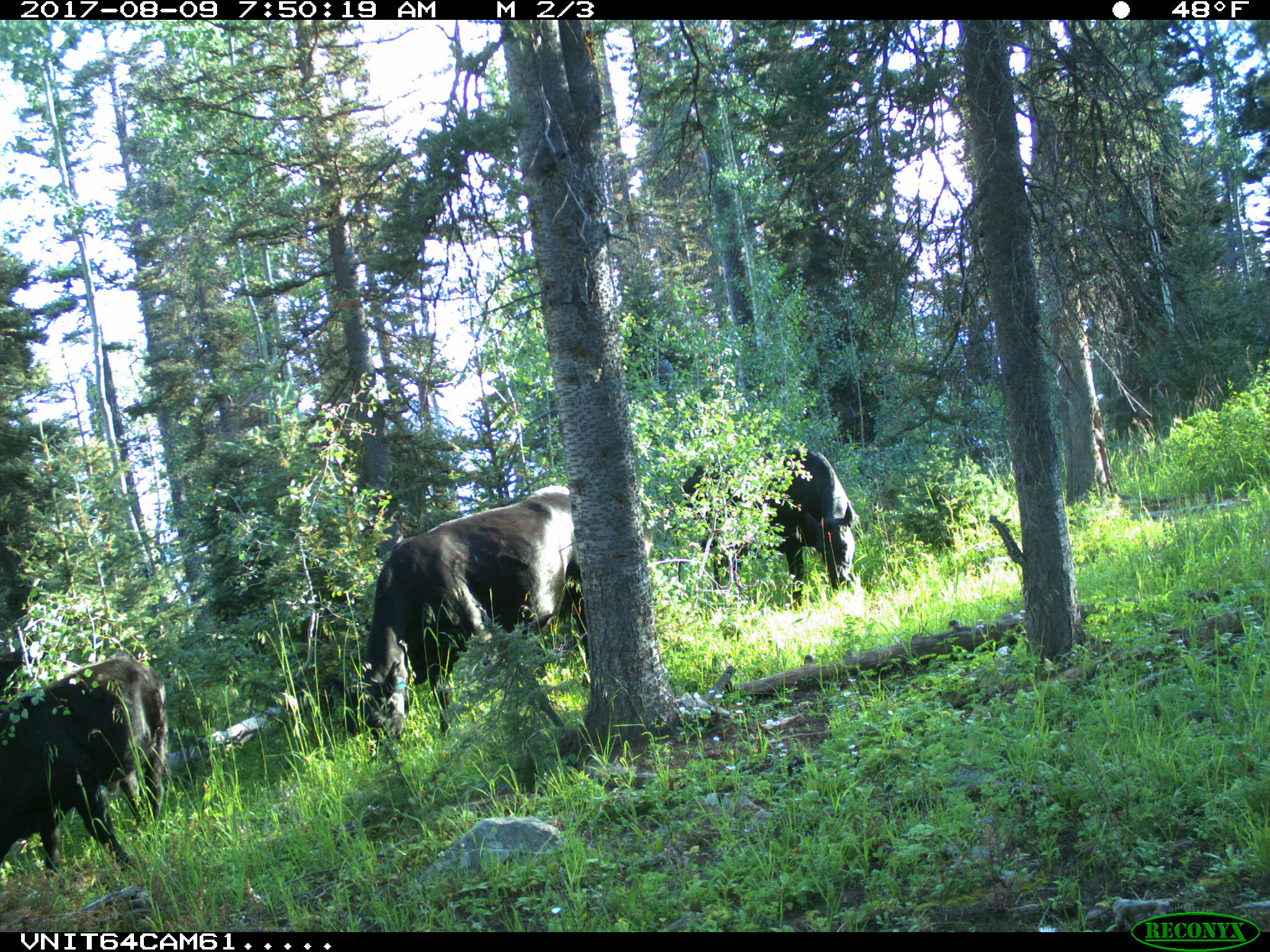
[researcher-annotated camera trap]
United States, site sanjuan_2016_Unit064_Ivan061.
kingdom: Animalia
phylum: Chordata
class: Mammalia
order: Artiodactyla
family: Bovidae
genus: Bos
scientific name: Bos taurus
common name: domestic cow